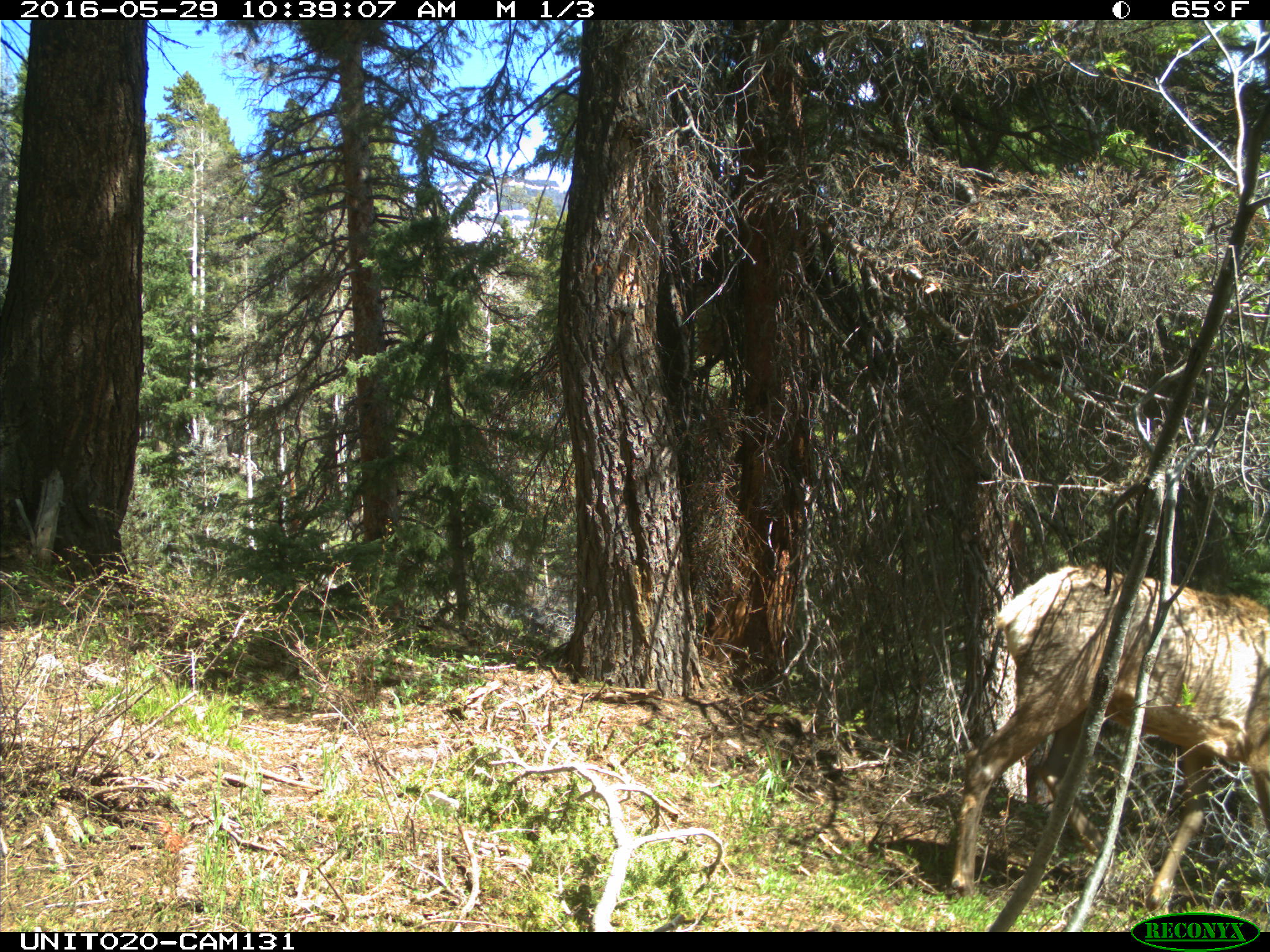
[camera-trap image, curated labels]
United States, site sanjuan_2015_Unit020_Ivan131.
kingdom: Animalia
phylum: Chordata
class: Mammalia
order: Artiodactyla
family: Cervidae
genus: Cervus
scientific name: Cervus elaphus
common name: red deer